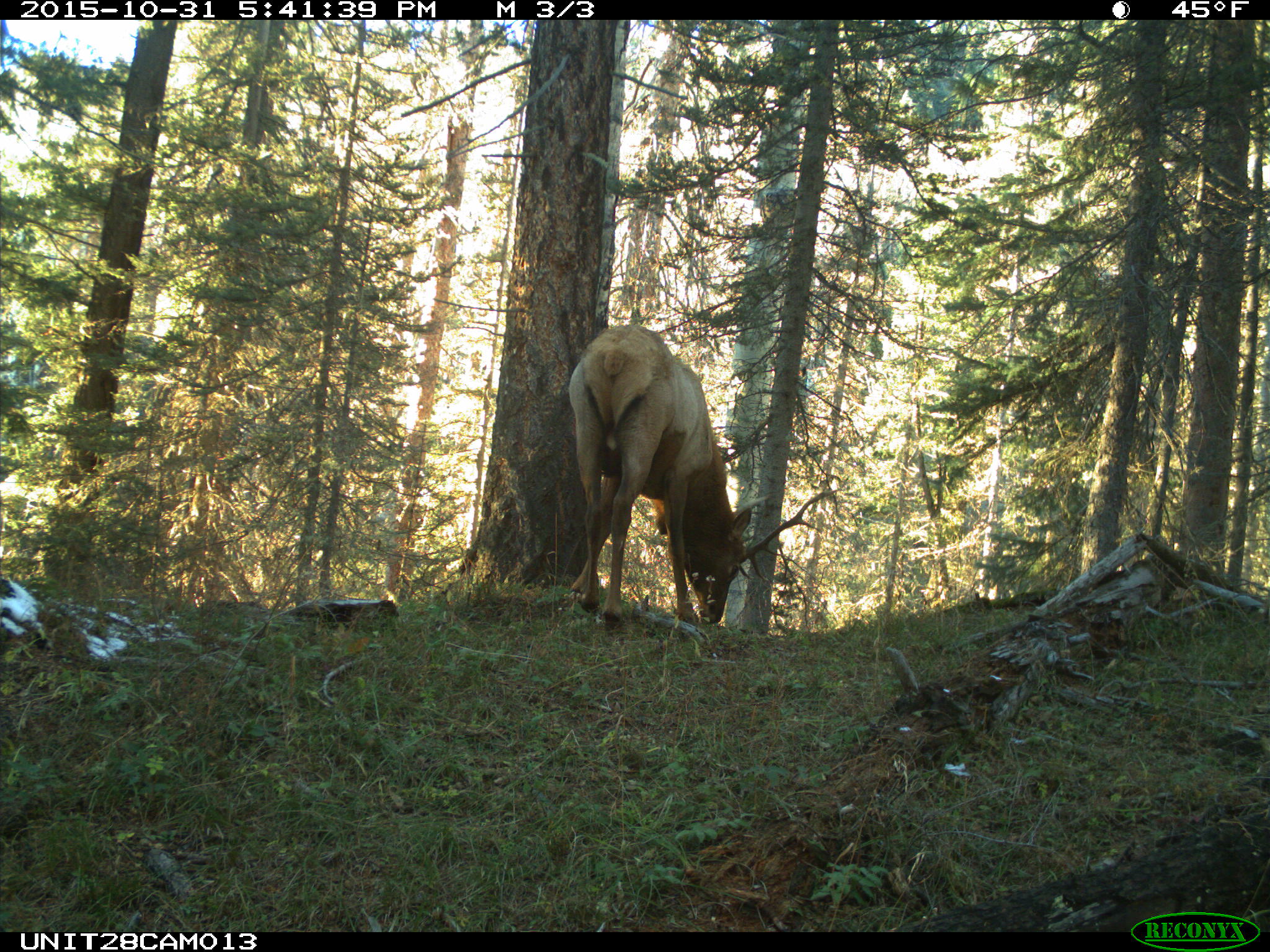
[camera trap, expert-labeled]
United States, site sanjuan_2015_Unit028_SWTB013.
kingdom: Animalia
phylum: Chordata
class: Mammalia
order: Artiodactyla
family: Cervidae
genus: Cervus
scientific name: Cervus elaphus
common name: red deer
Cervus elaphus (red deer).